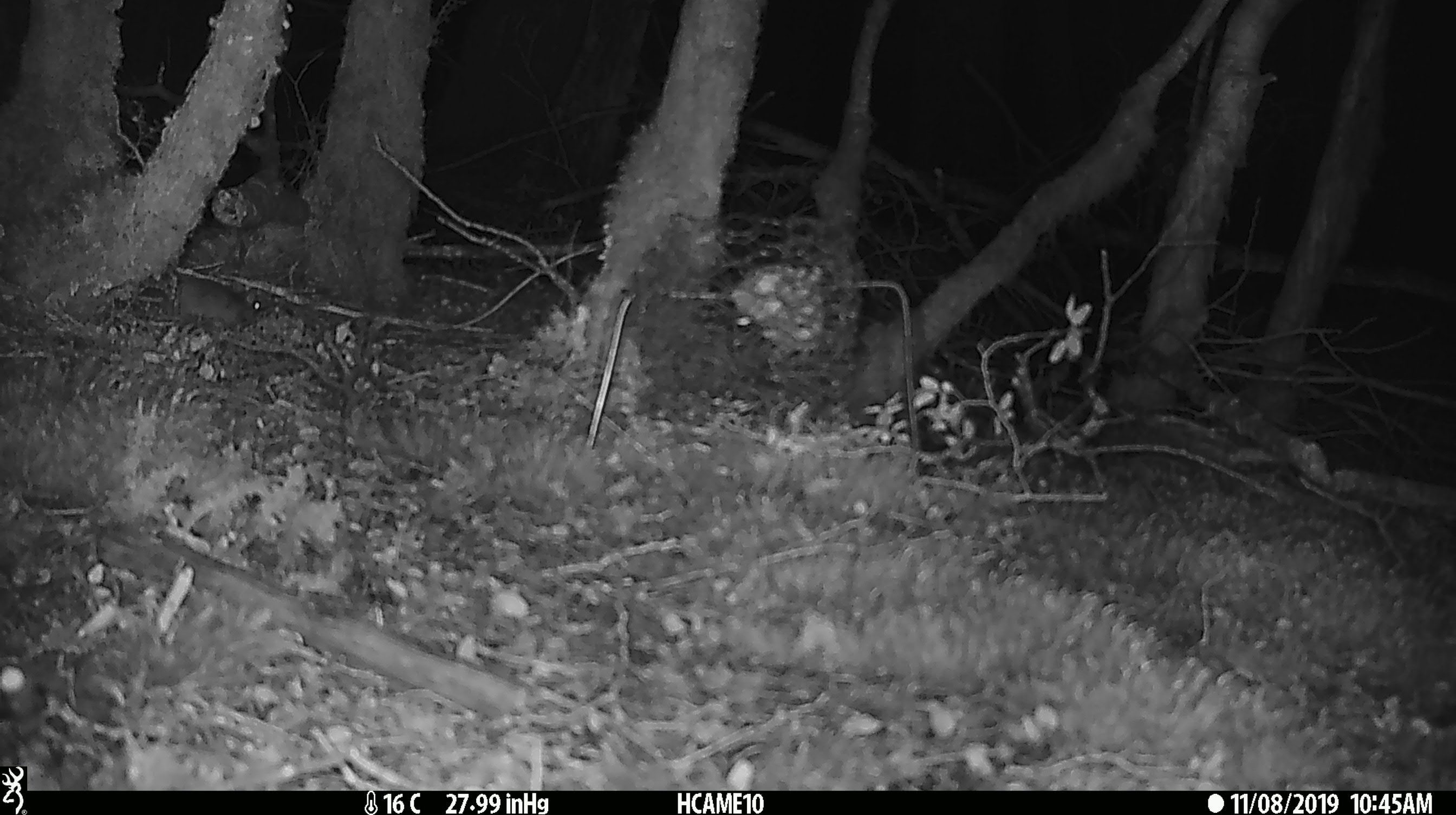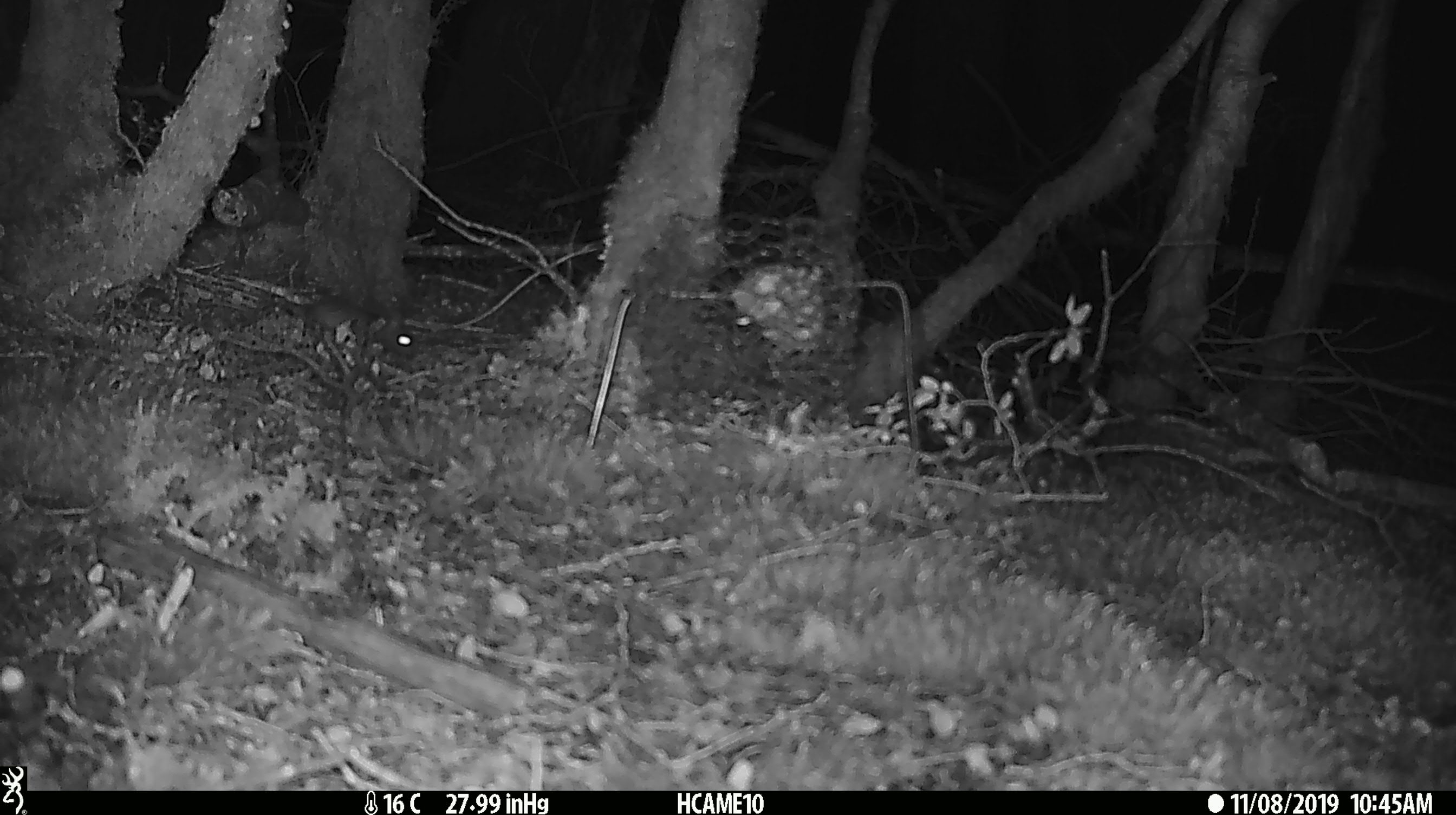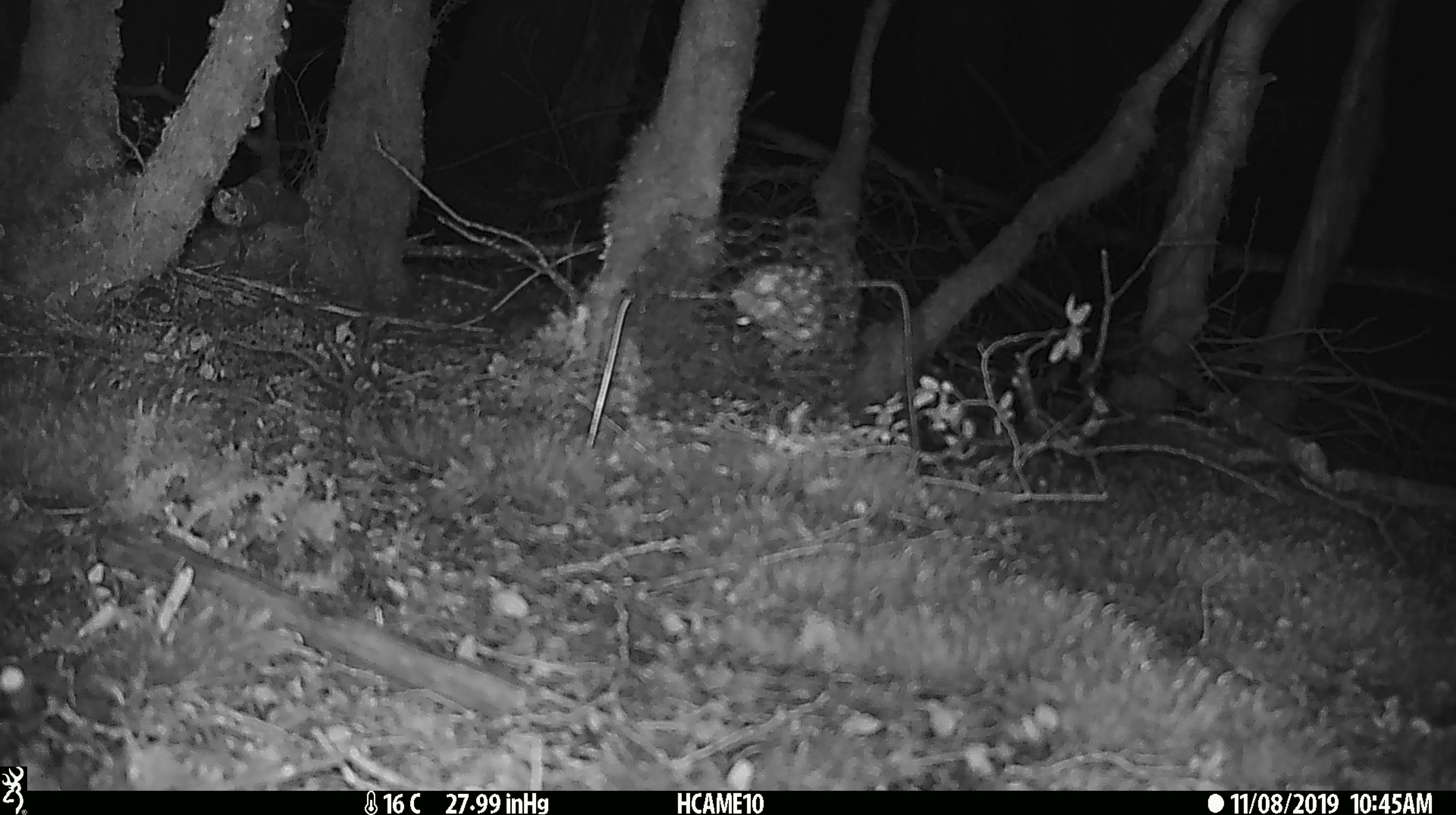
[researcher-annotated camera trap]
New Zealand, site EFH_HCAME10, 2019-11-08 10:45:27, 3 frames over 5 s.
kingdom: Animalia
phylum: Chordata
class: Mammalia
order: Rodentia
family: Muridae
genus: Mus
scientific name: Mus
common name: mouse